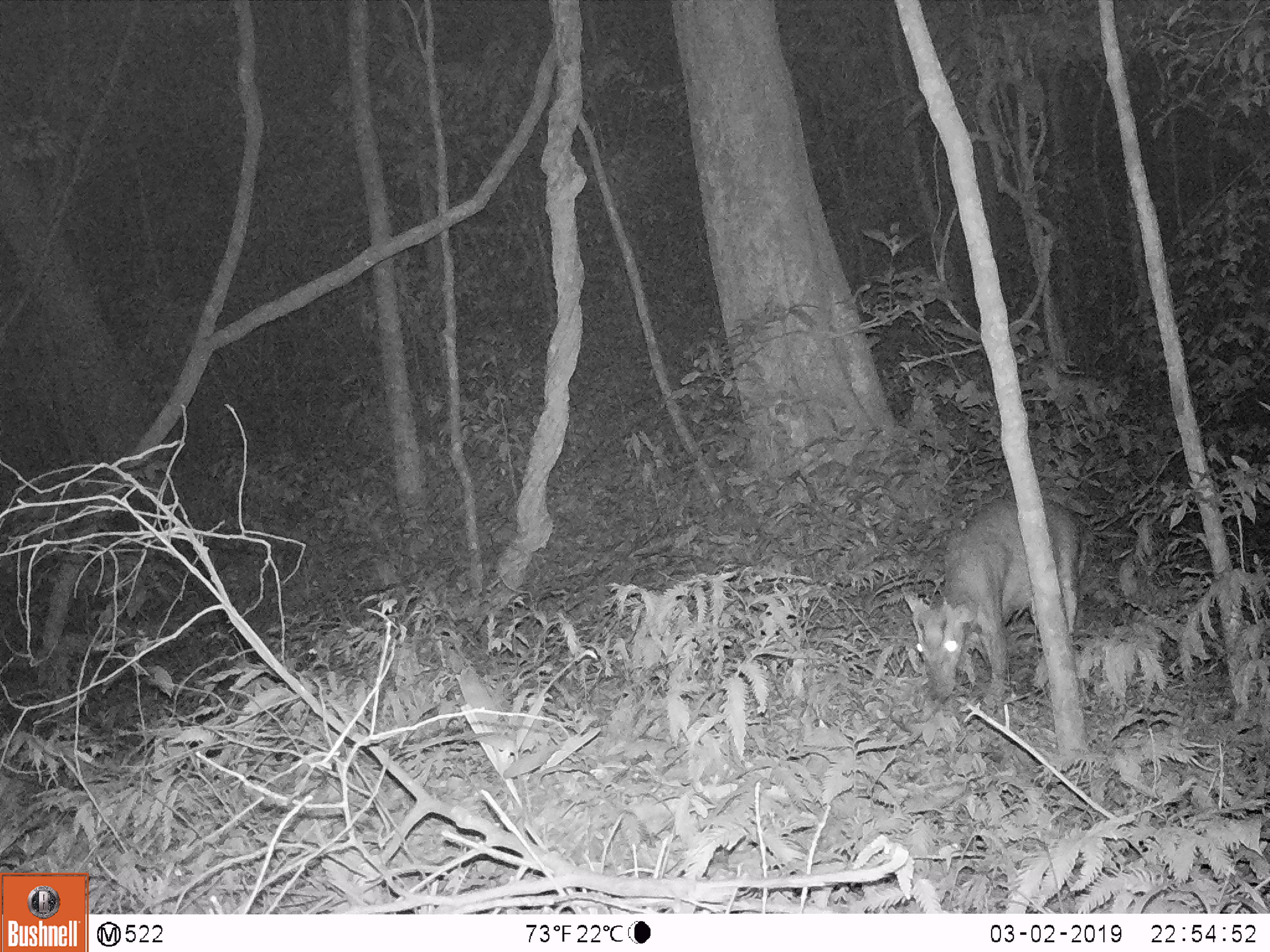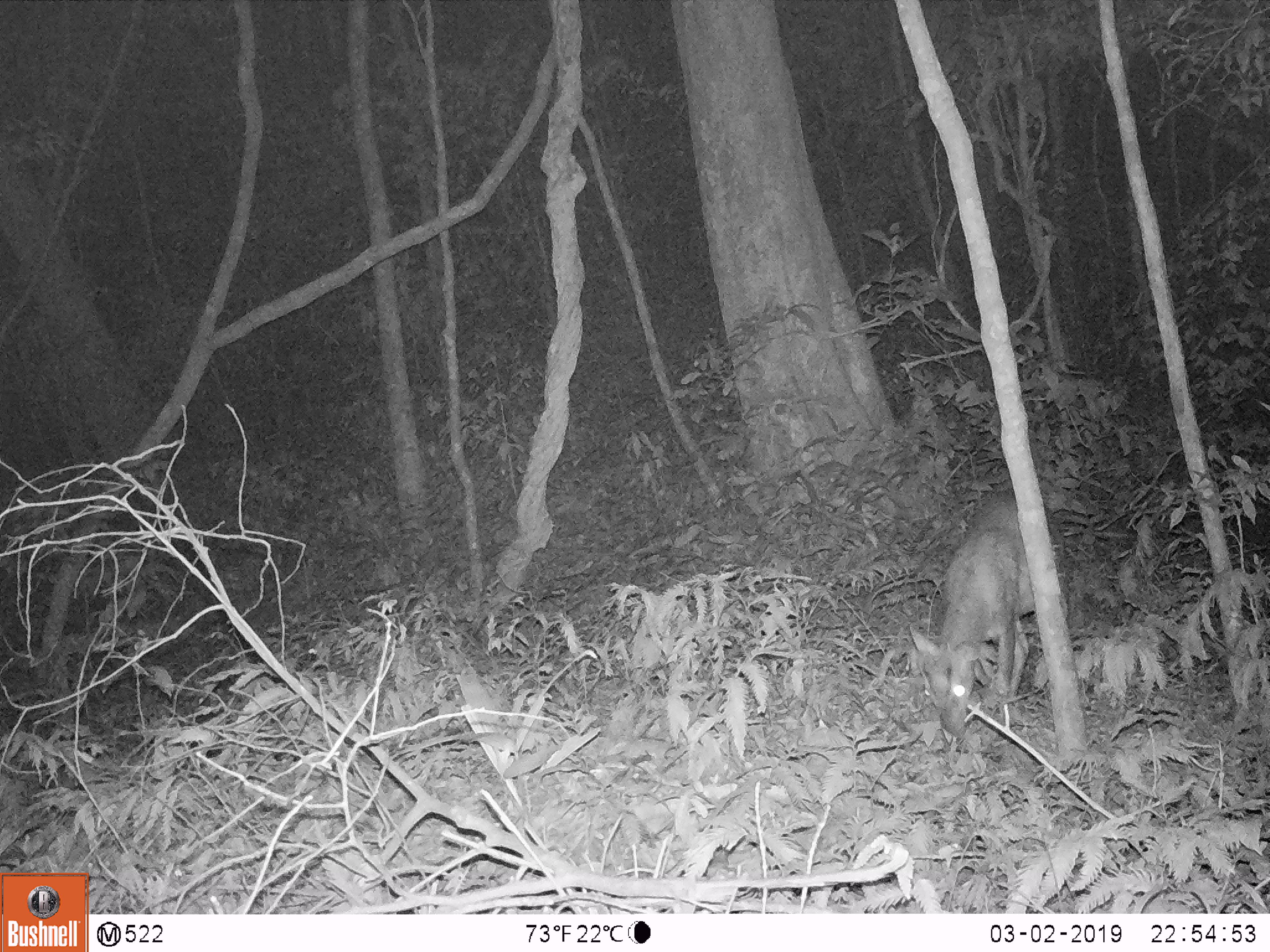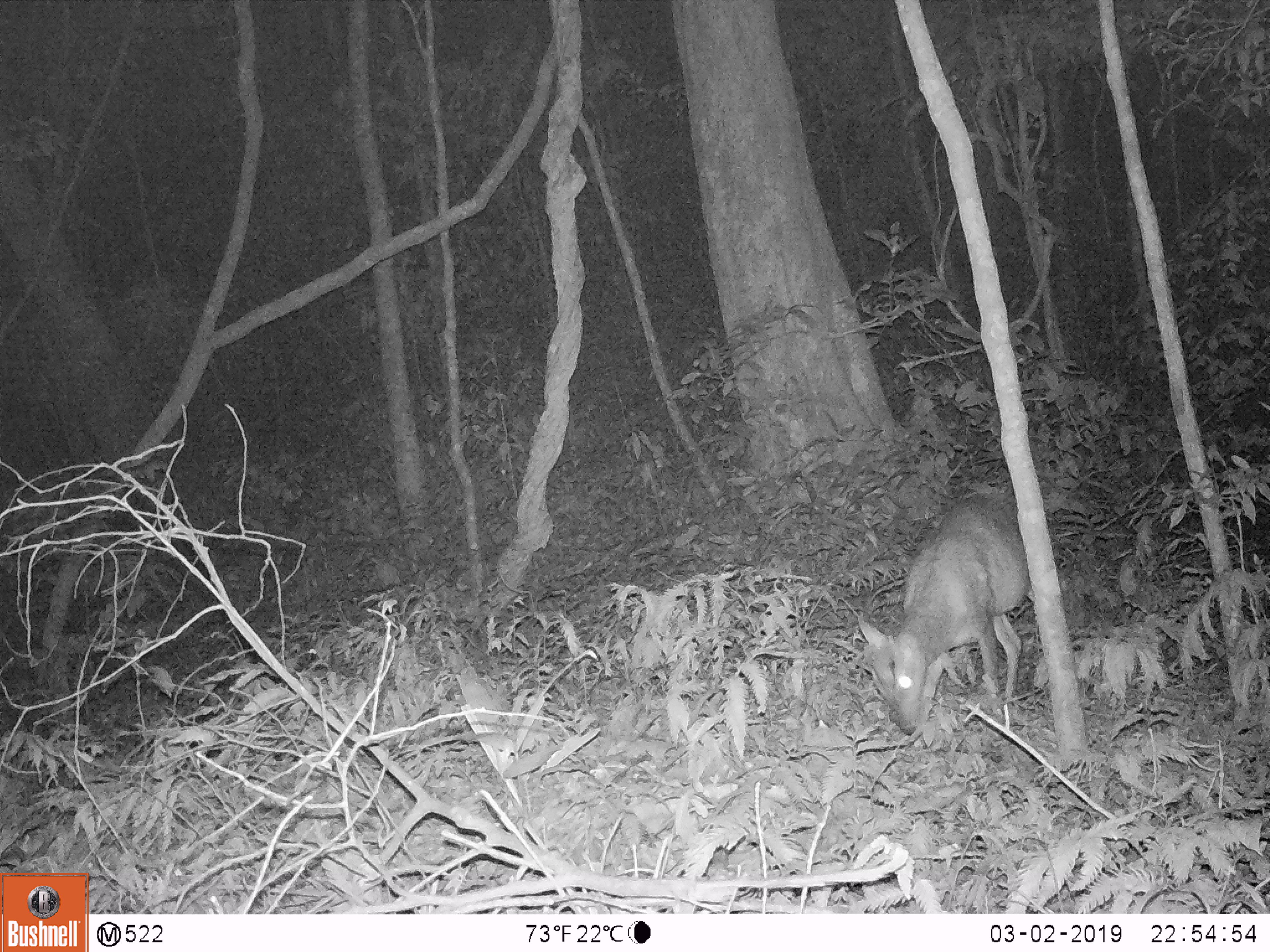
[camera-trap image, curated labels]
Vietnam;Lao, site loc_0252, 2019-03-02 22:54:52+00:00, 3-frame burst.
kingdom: Animalia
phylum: Chordata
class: Mammalia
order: Artiodactyla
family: Cervidae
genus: Muntiacus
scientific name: Muntiacus rooseveltorum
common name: roosevelt's muntjac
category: roosevelts muntjac group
Roosevelts muntjac group (roosevelt's muntjac) (Muntiacus rooseveltorum). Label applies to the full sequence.